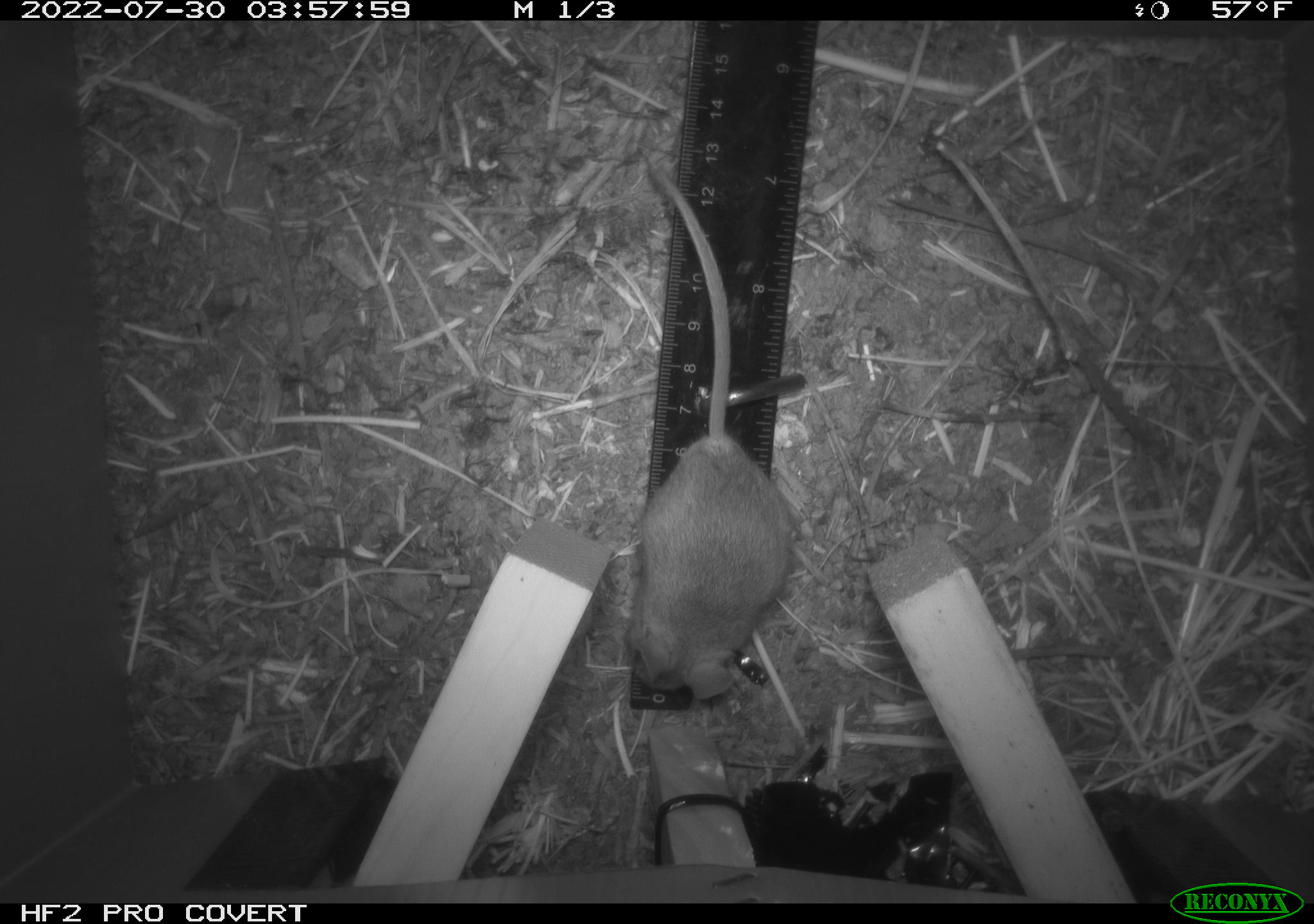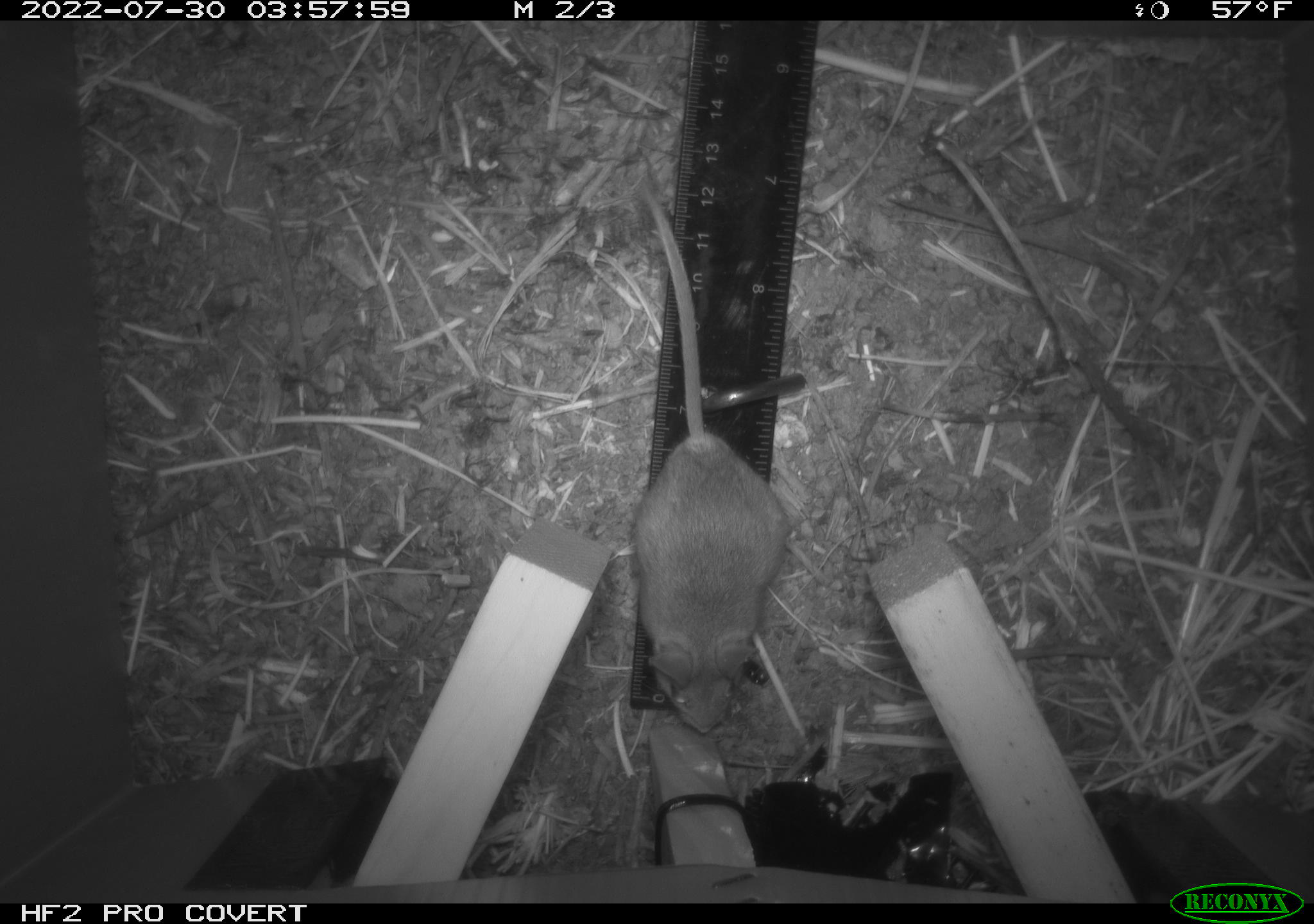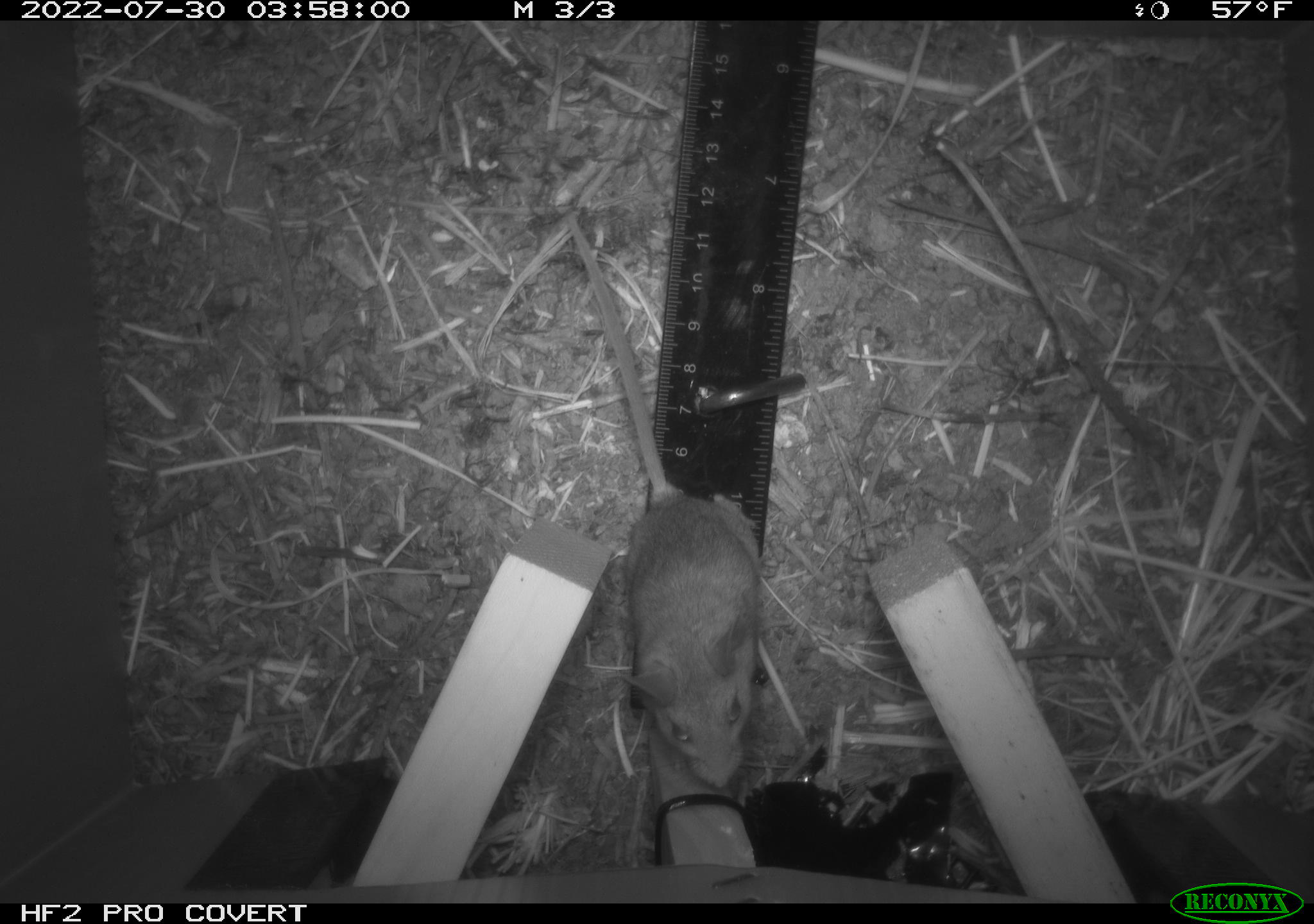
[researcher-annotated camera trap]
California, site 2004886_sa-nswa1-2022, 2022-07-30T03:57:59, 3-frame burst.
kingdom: Animalia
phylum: Chordata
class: Mammalia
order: Rodentia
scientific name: Rodentia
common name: mouse species